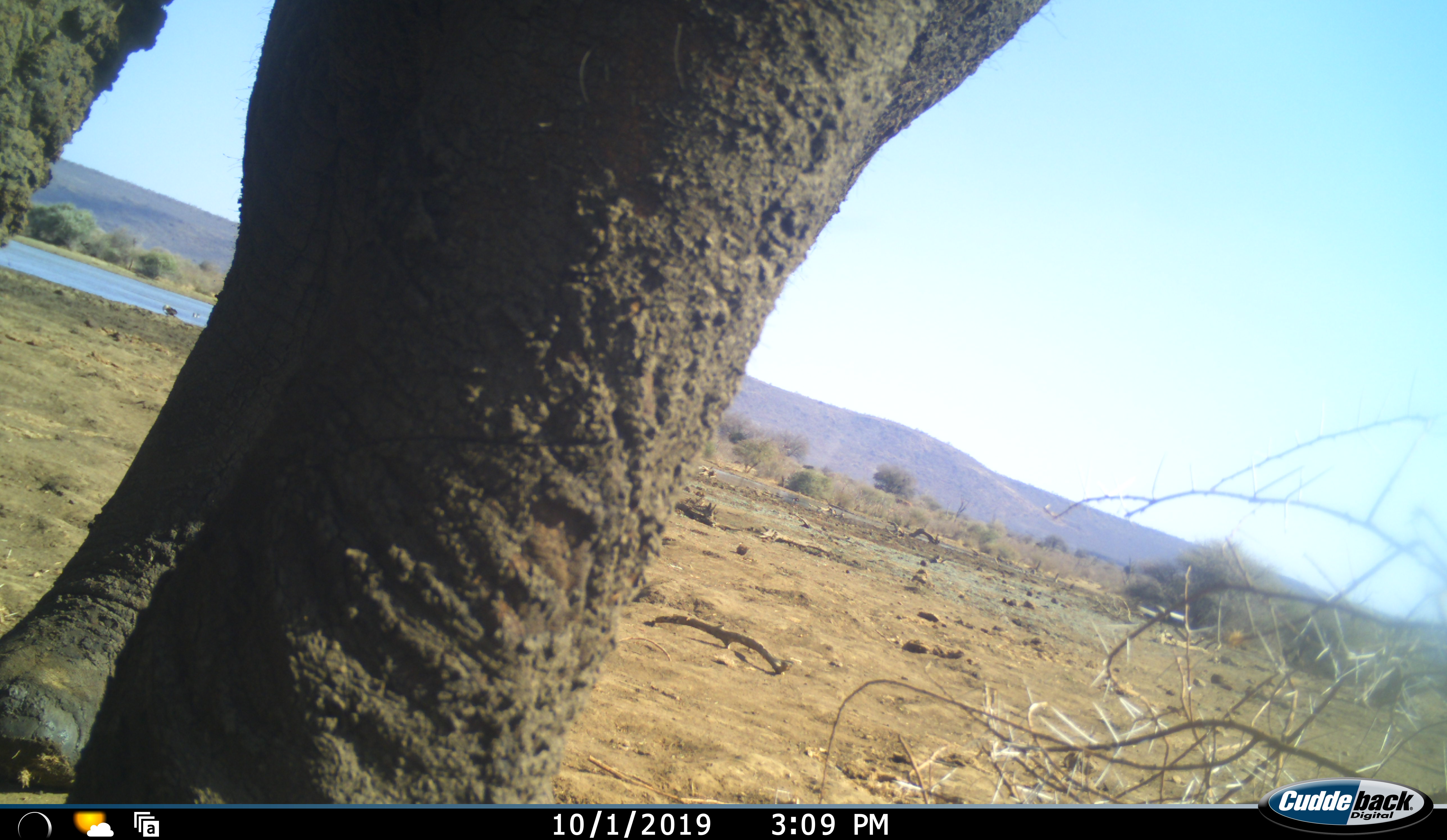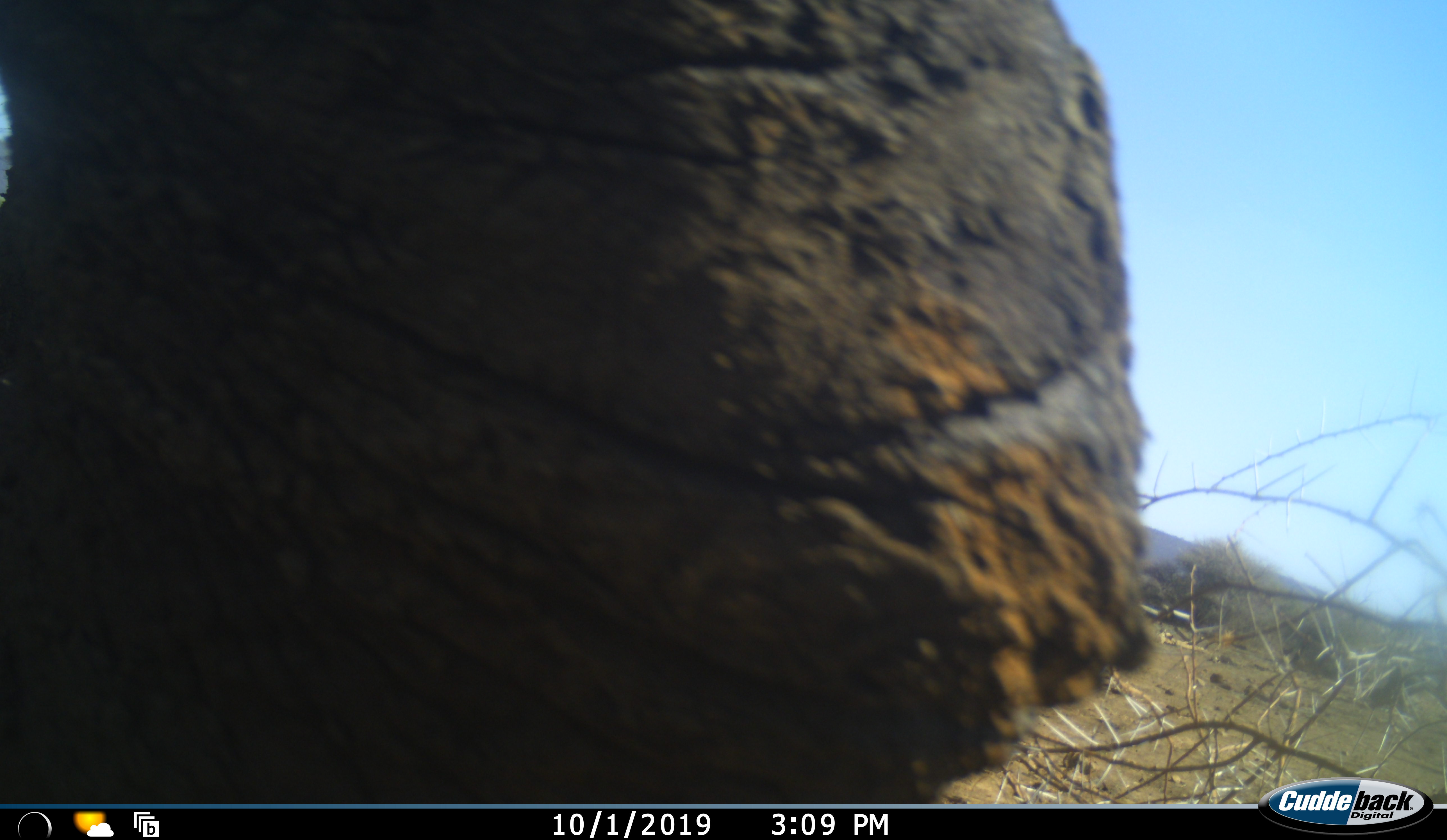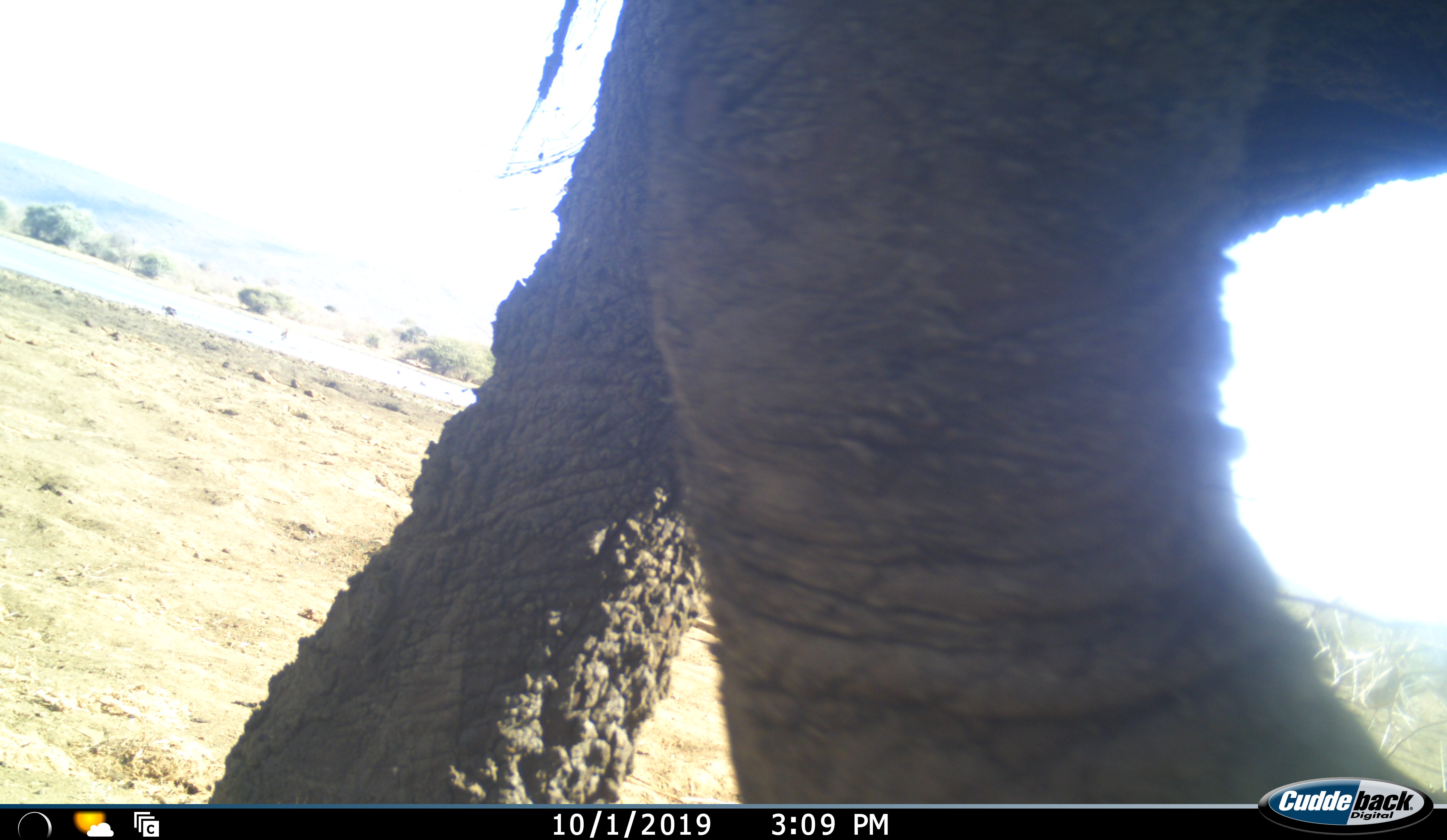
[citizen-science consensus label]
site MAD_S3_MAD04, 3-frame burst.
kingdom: Animalia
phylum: Chordata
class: Mammalia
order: Proboscidea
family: Elephantidae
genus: Loxodonta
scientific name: Loxodonta africana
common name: african bush elephant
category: elephant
Elephant (african bush elephant) (Loxodonta africana), count 1. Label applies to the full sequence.